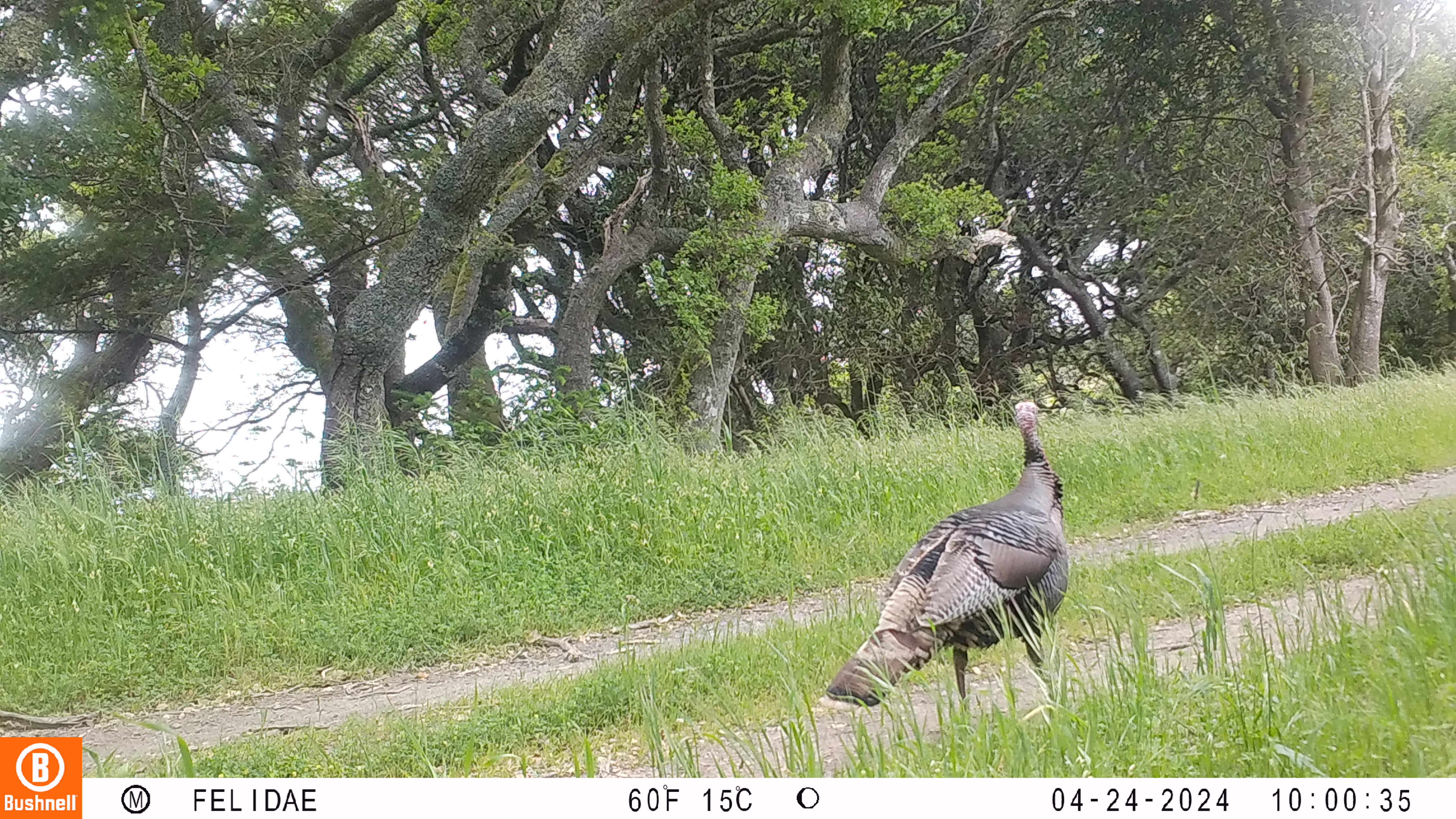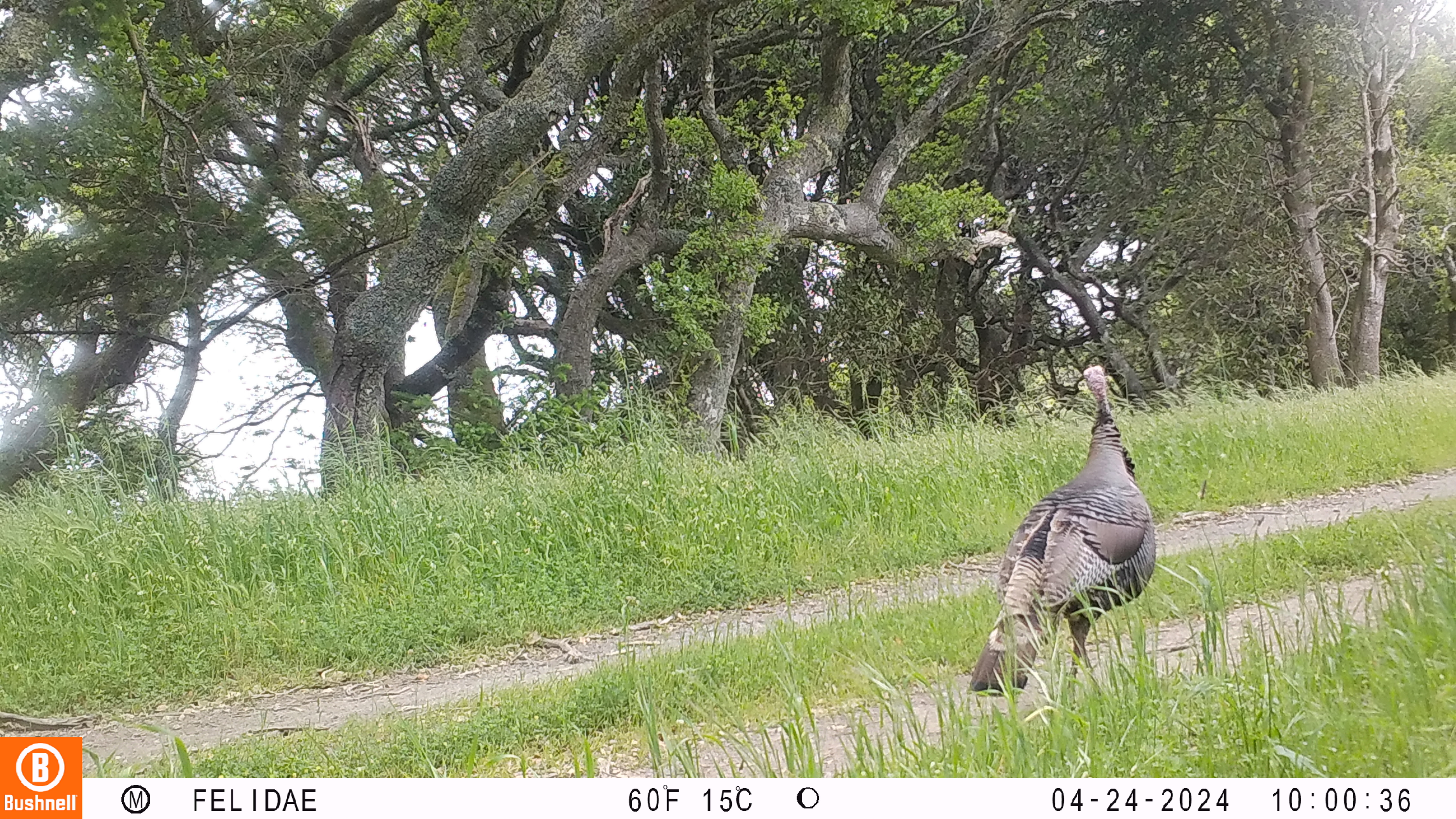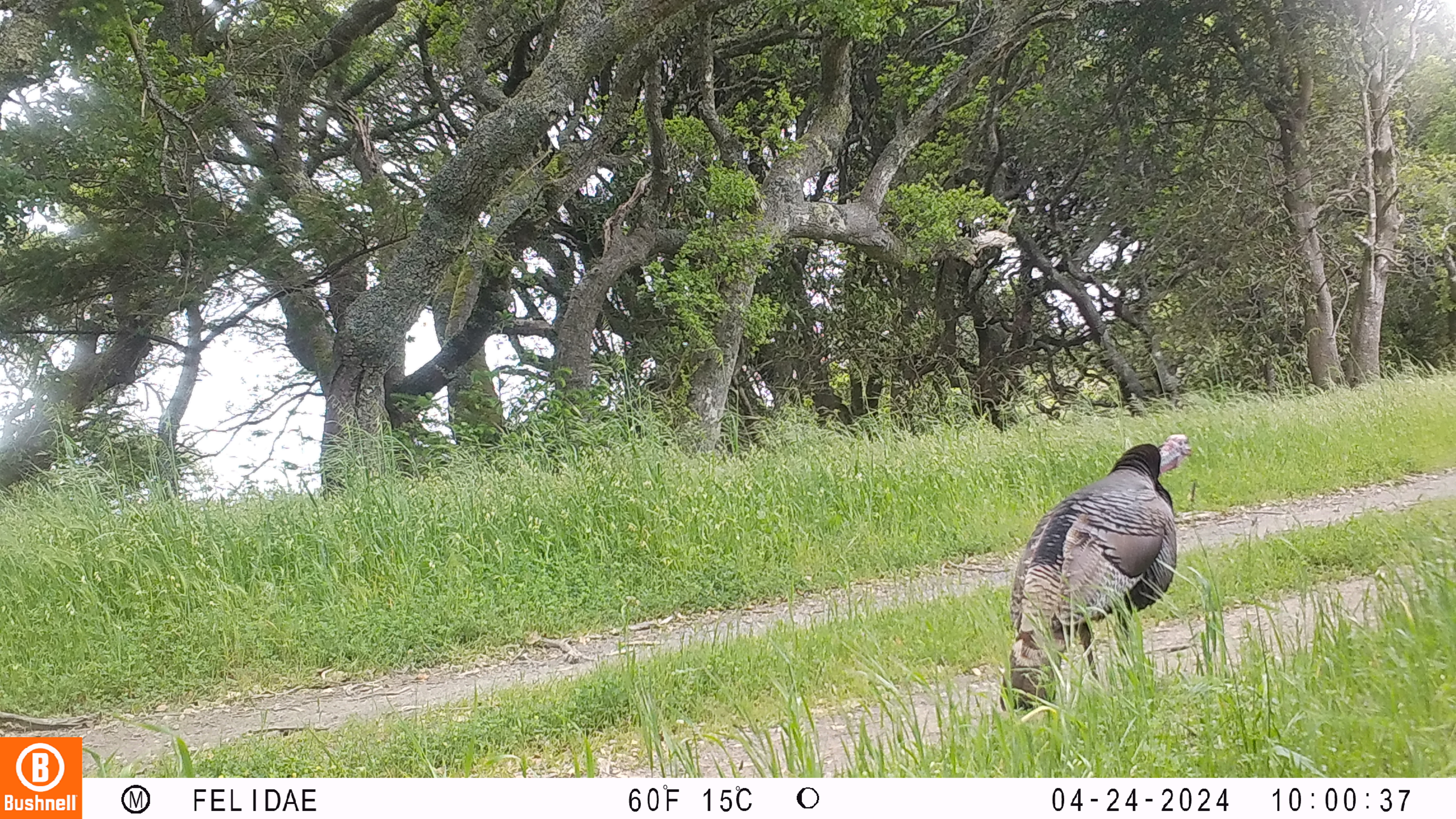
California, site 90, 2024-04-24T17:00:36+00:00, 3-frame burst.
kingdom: Animalia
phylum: Chordata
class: Aves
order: Galliformes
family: Phasianidae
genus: Meleagris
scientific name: Meleagris gallopavo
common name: turkey